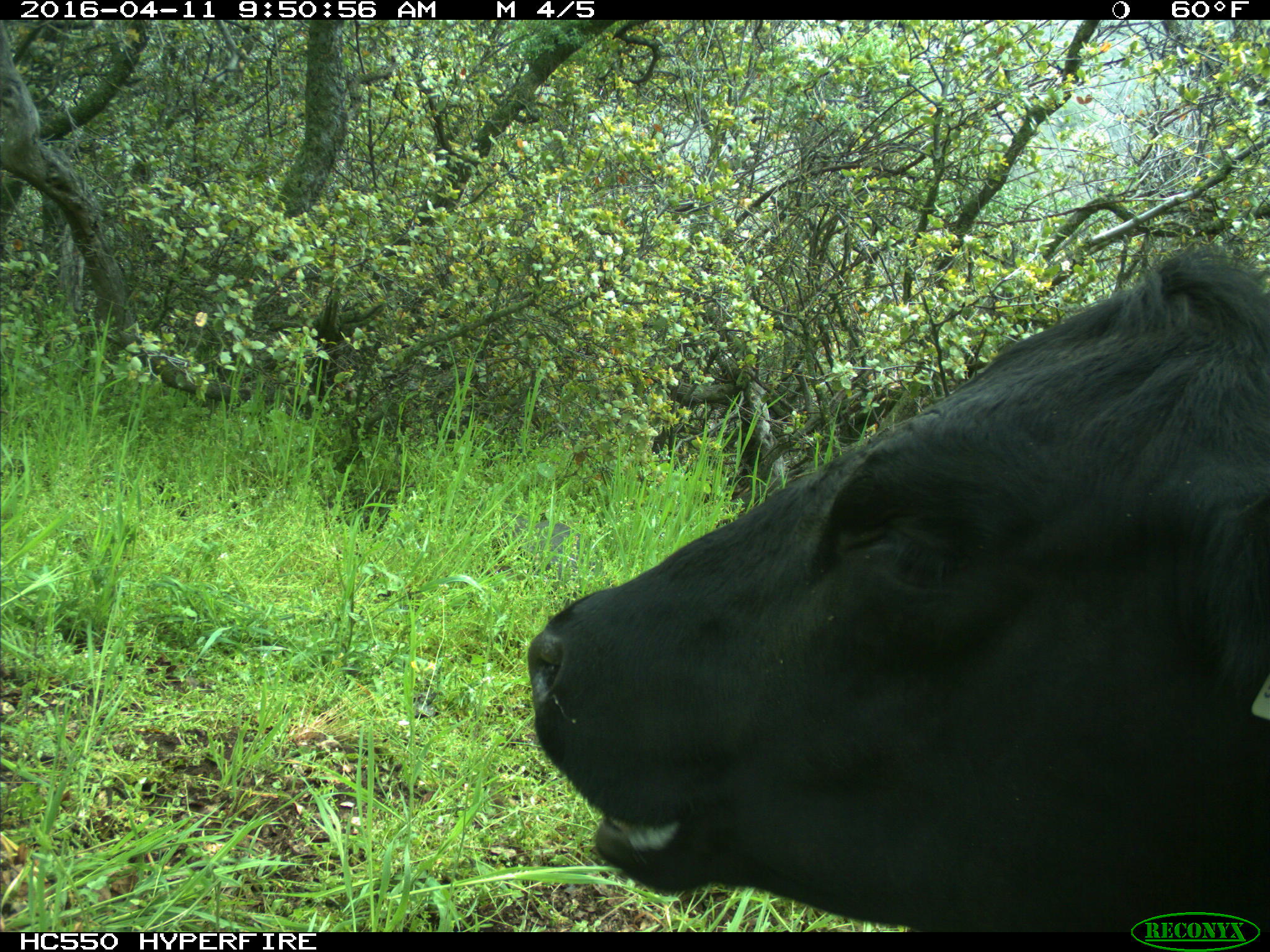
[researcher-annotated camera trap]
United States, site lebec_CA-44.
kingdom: Animalia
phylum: Chordata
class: Mammalia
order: Artiodactyla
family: Bovidae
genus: Bos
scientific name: Bos taurus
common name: domestic cow